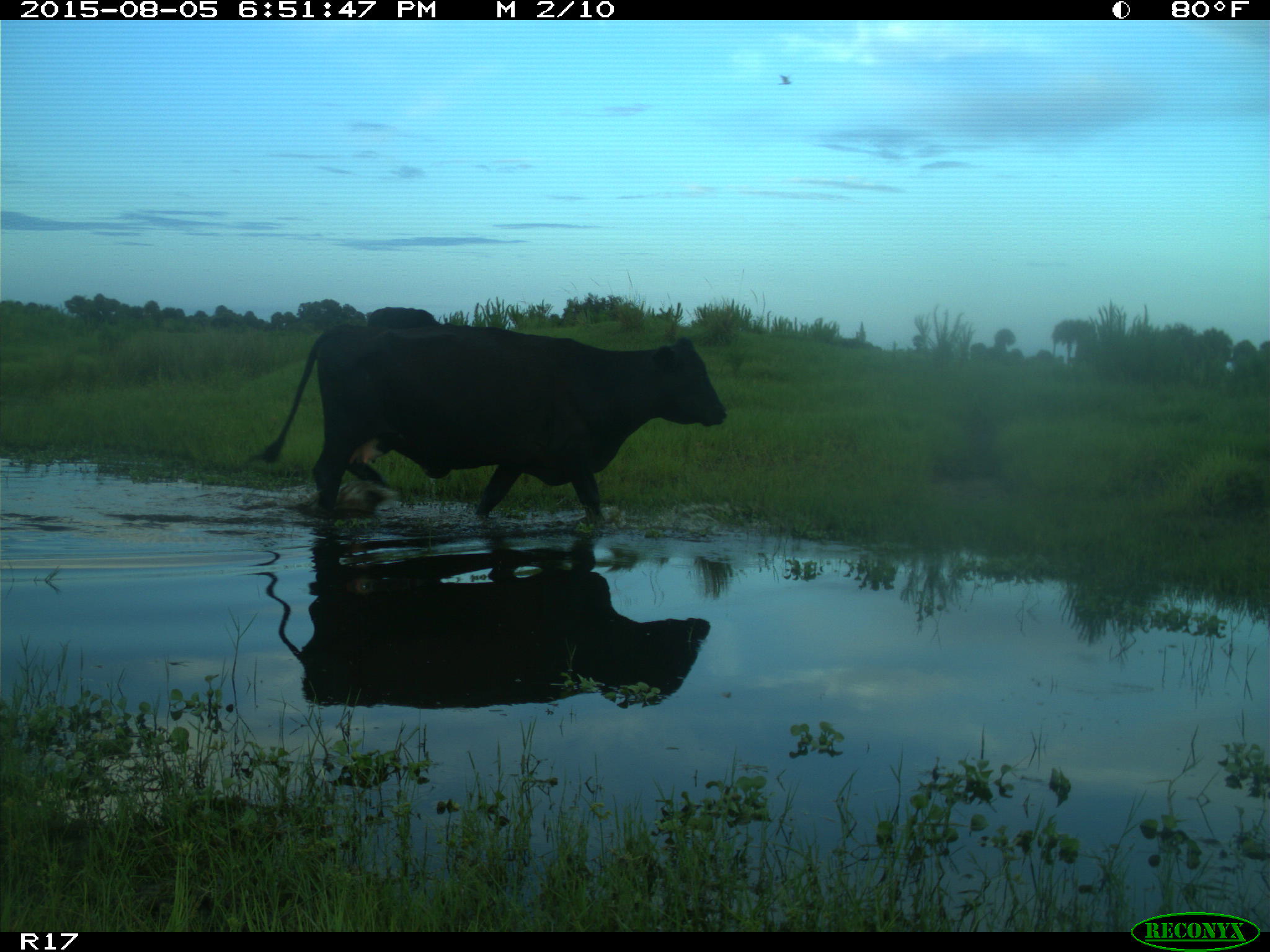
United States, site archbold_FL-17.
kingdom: Animalia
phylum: Chordata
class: Mammalia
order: Artiodactyla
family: Bovidae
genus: Bos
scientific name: Bos taurus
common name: domestic cow